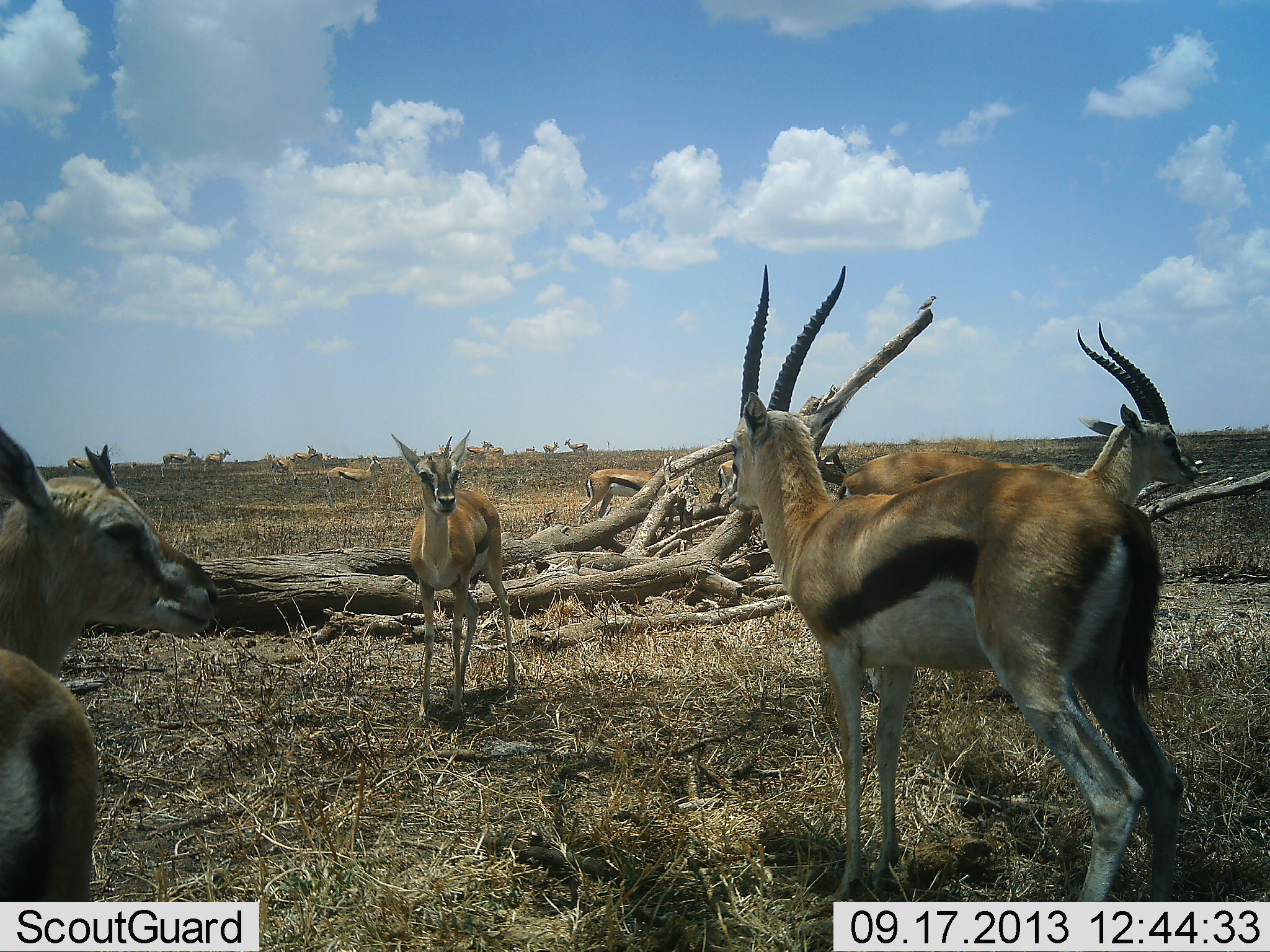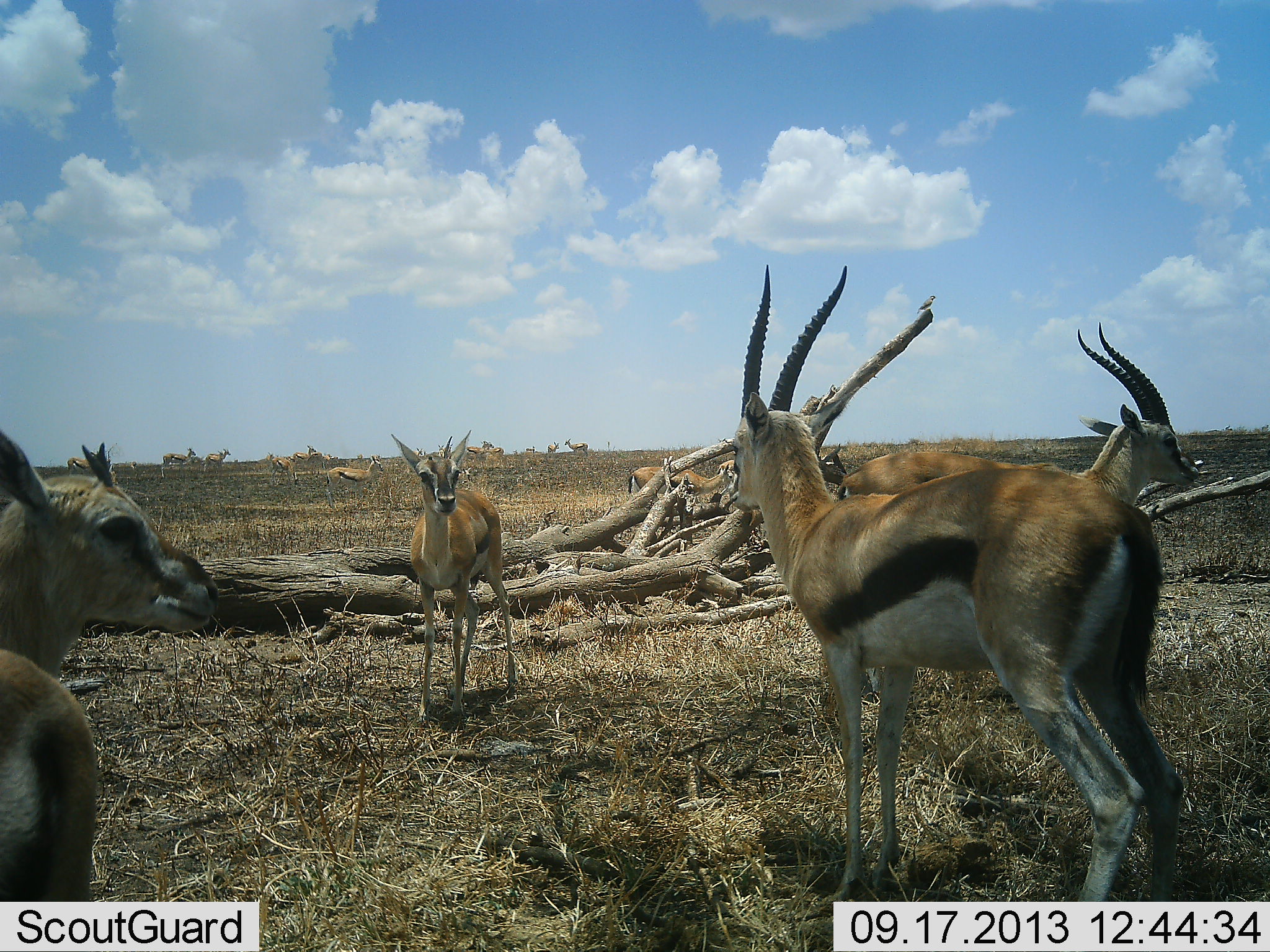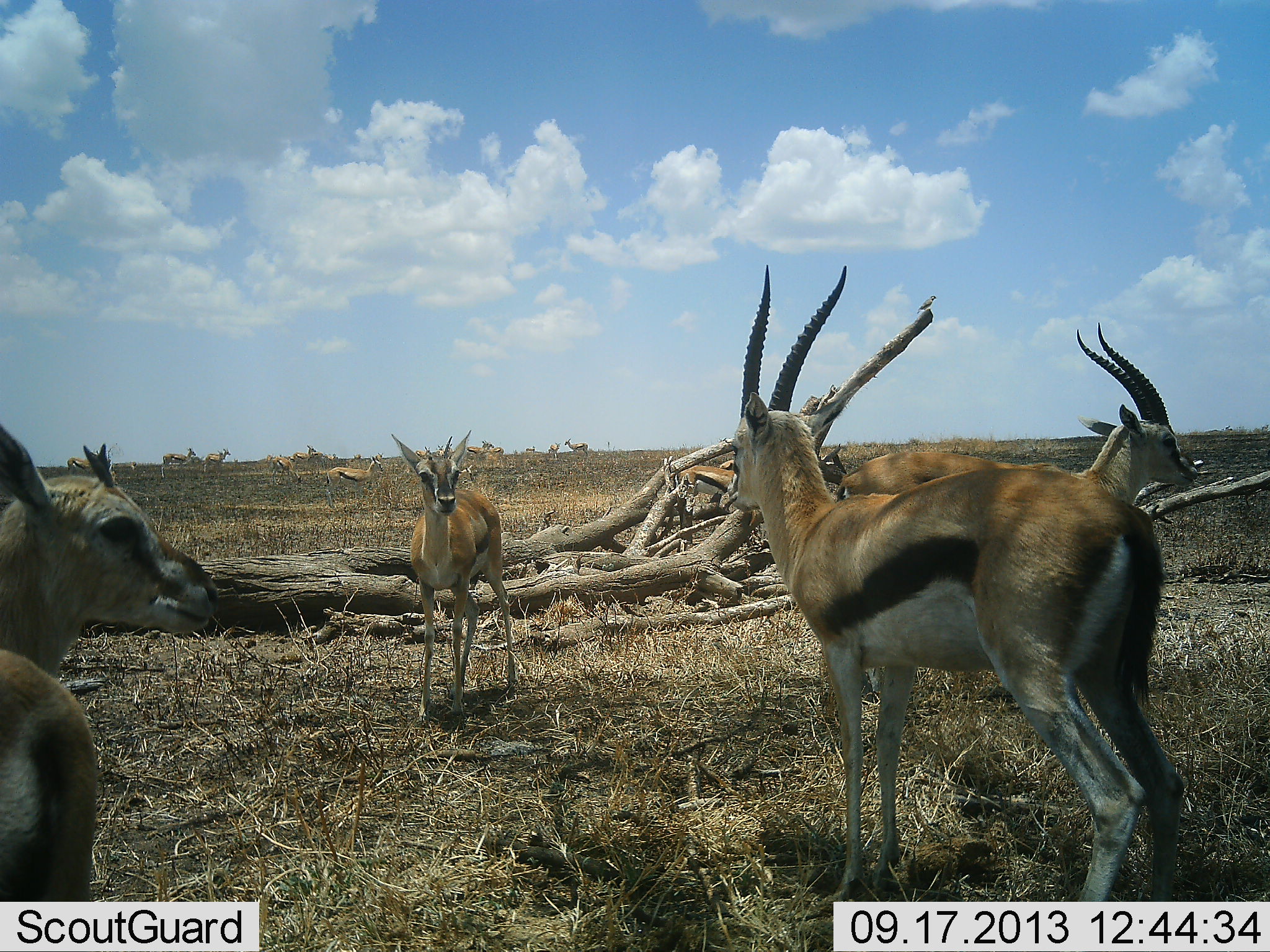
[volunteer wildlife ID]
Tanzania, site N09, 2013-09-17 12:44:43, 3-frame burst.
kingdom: Animalia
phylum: Chordata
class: Mammalia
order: Artiodactyla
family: Bovidae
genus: Eudorcas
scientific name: Eudorcas thomsonii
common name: thomson's gazelle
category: gazellethomsons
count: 11-50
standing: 100%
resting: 0%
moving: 55%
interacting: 18%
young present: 0%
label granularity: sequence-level